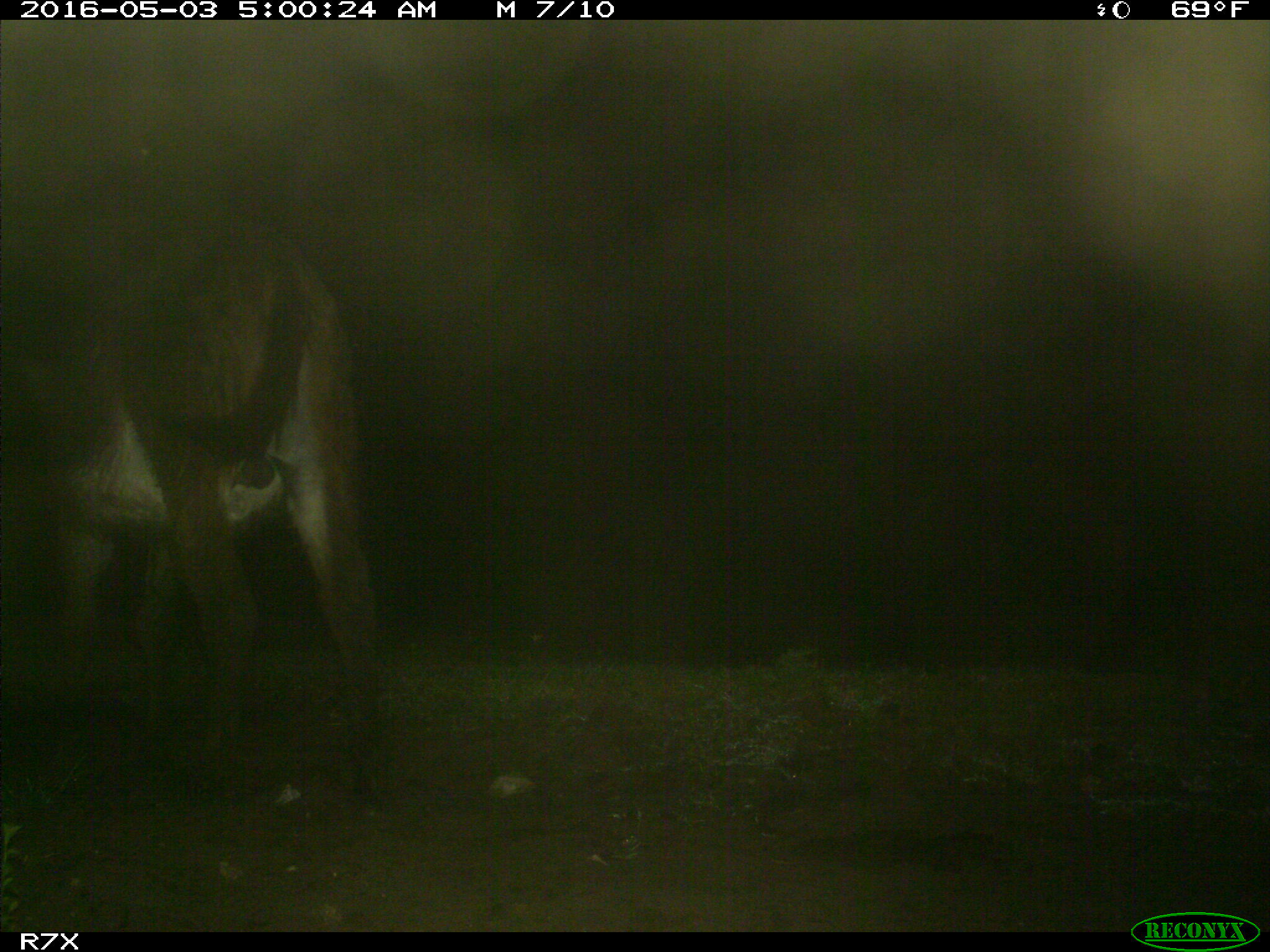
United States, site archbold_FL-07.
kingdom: Animalia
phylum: Chordata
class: Mammalia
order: Artiodactyla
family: Bovidae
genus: Bos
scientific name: Bos taurus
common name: domestic cow